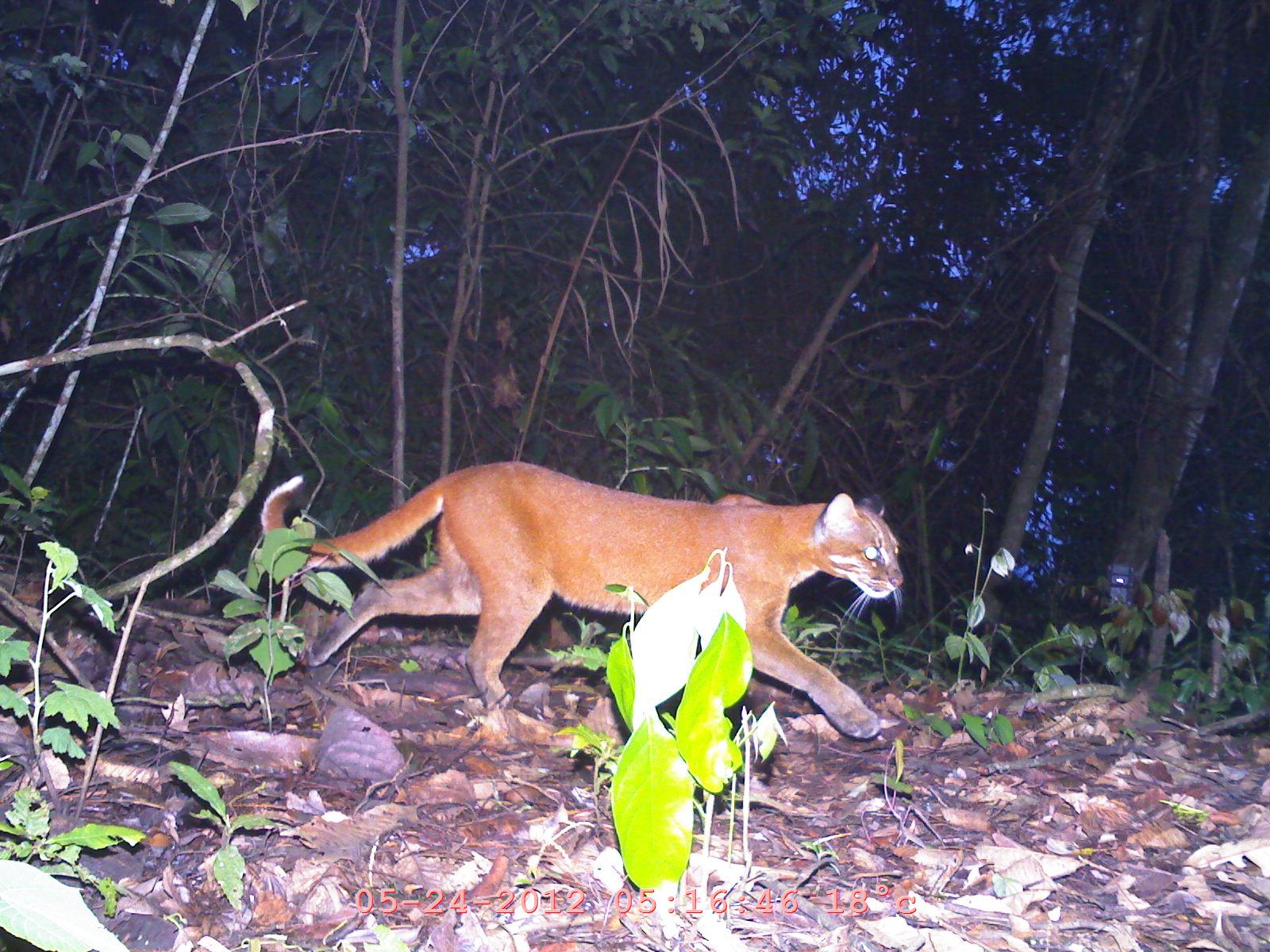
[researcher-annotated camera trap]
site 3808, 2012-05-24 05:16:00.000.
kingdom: Animalia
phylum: Chordata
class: Mammalia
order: Carnivora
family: Felidae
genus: Catopuma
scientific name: Catopuma temminckii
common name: asian golden cat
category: pardofelis temminckii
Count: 1.